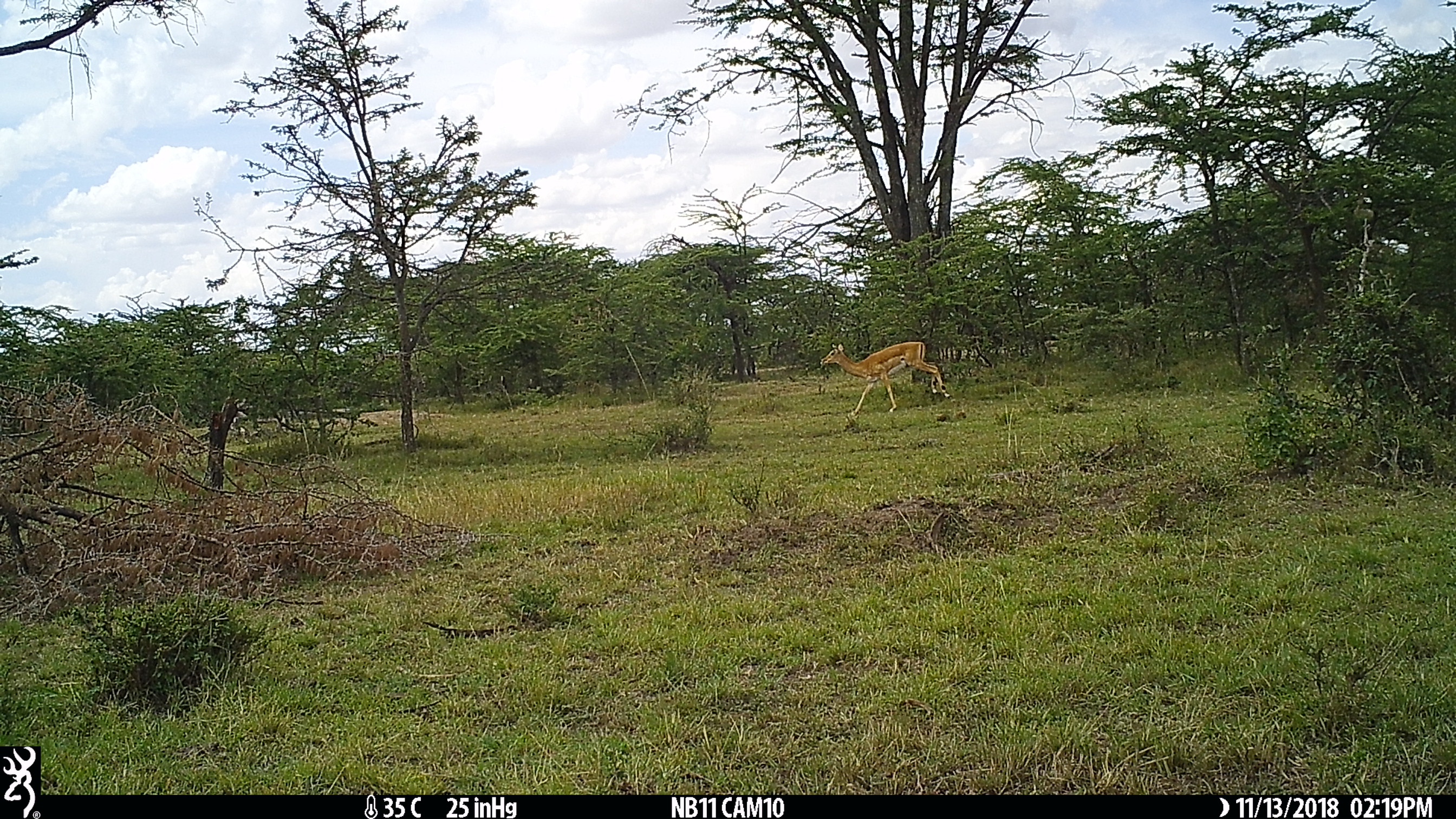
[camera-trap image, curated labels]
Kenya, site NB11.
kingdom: Animalia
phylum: Chordata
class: Mammalia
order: Artiodactyla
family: Bovidae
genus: Aepyceros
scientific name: Aepyceros melampus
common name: impala